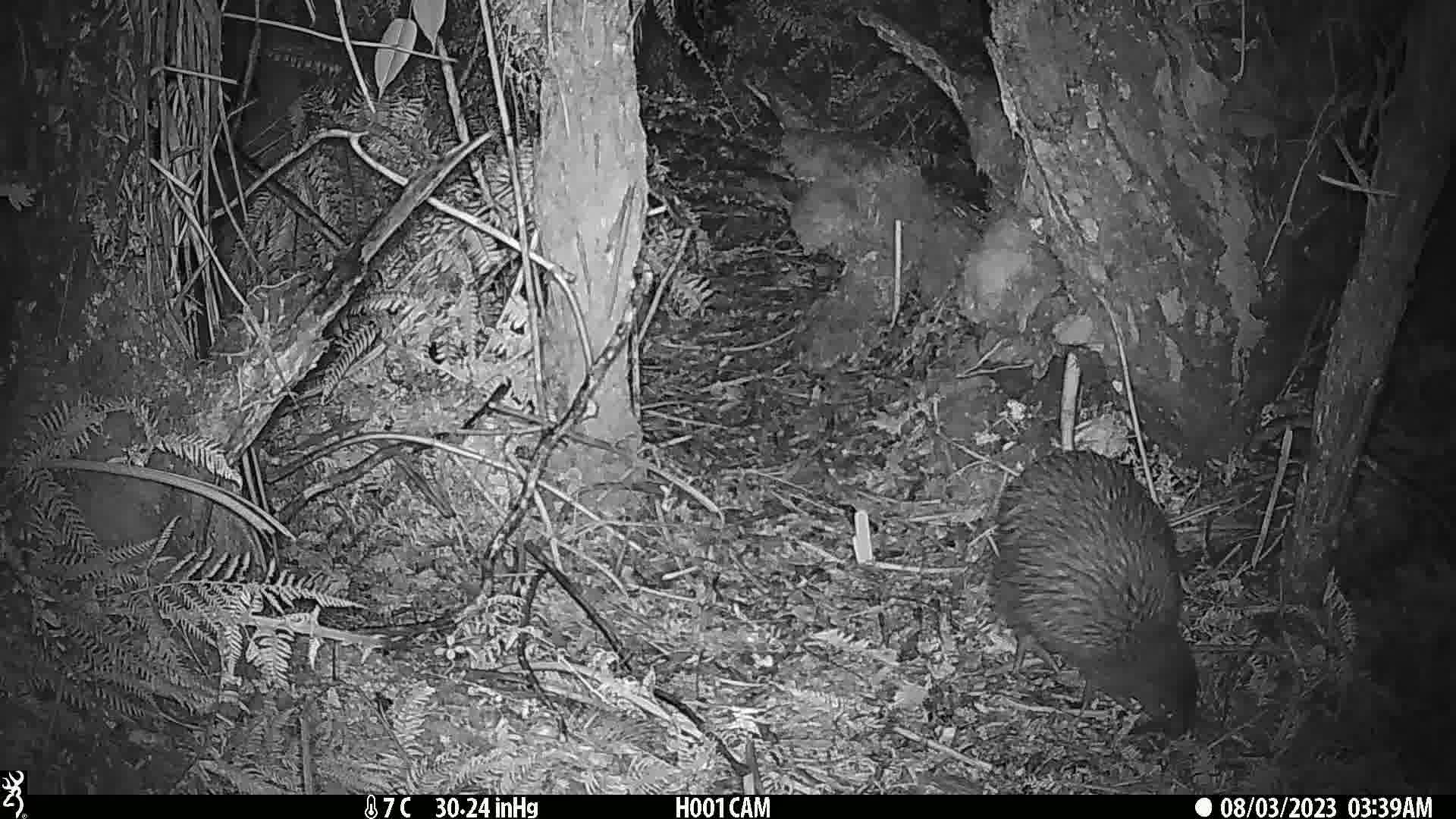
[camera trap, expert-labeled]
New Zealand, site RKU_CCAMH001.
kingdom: Animalia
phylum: Chordata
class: Aves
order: Apterygiformes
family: Apterygidae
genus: Apteryx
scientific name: Apteryx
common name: kiwi